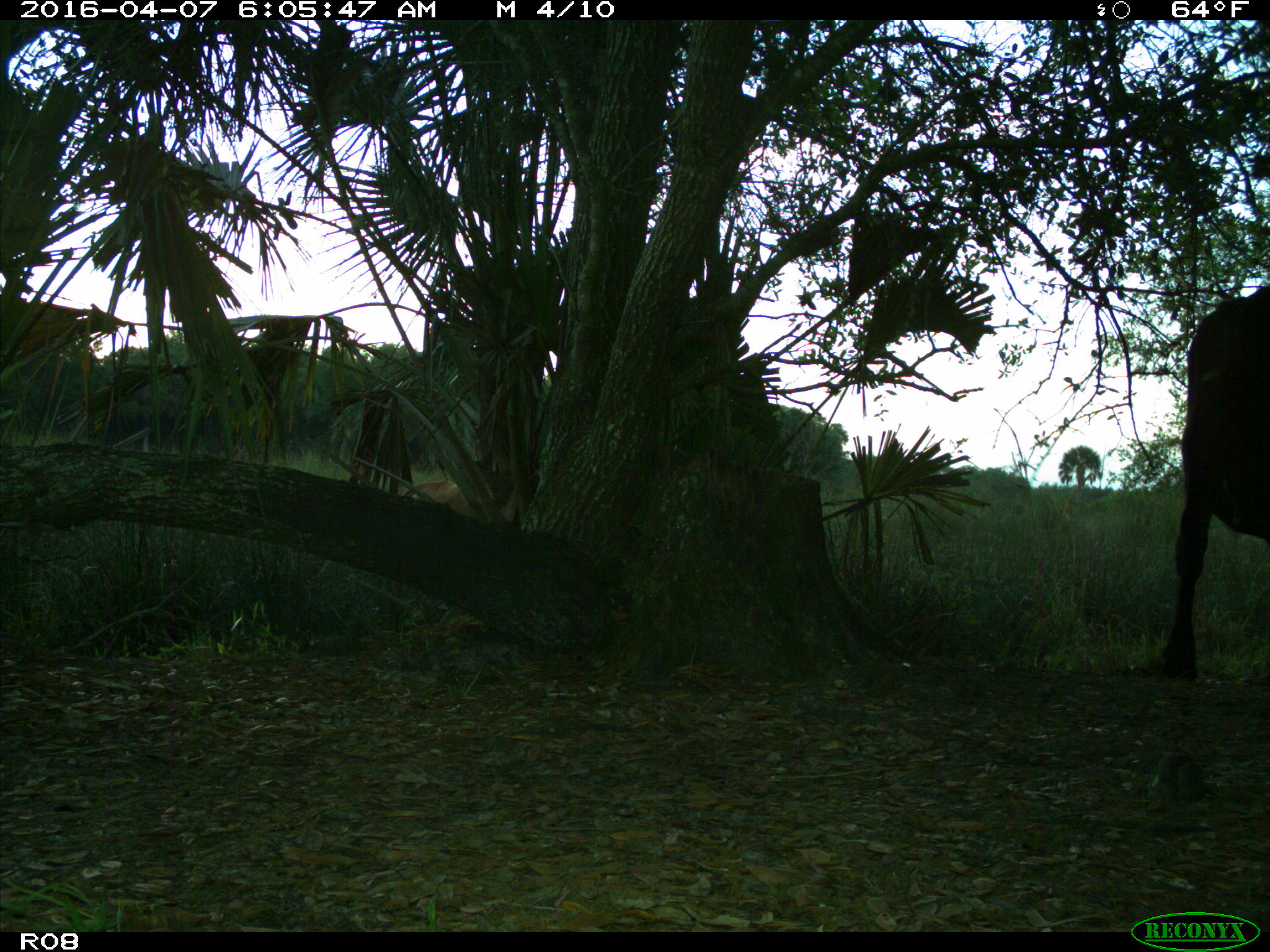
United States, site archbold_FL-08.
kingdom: Animalia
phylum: Chordata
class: Mammalia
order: Artiodactyla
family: Bovidae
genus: Bos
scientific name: Bos taurus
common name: domestic cow